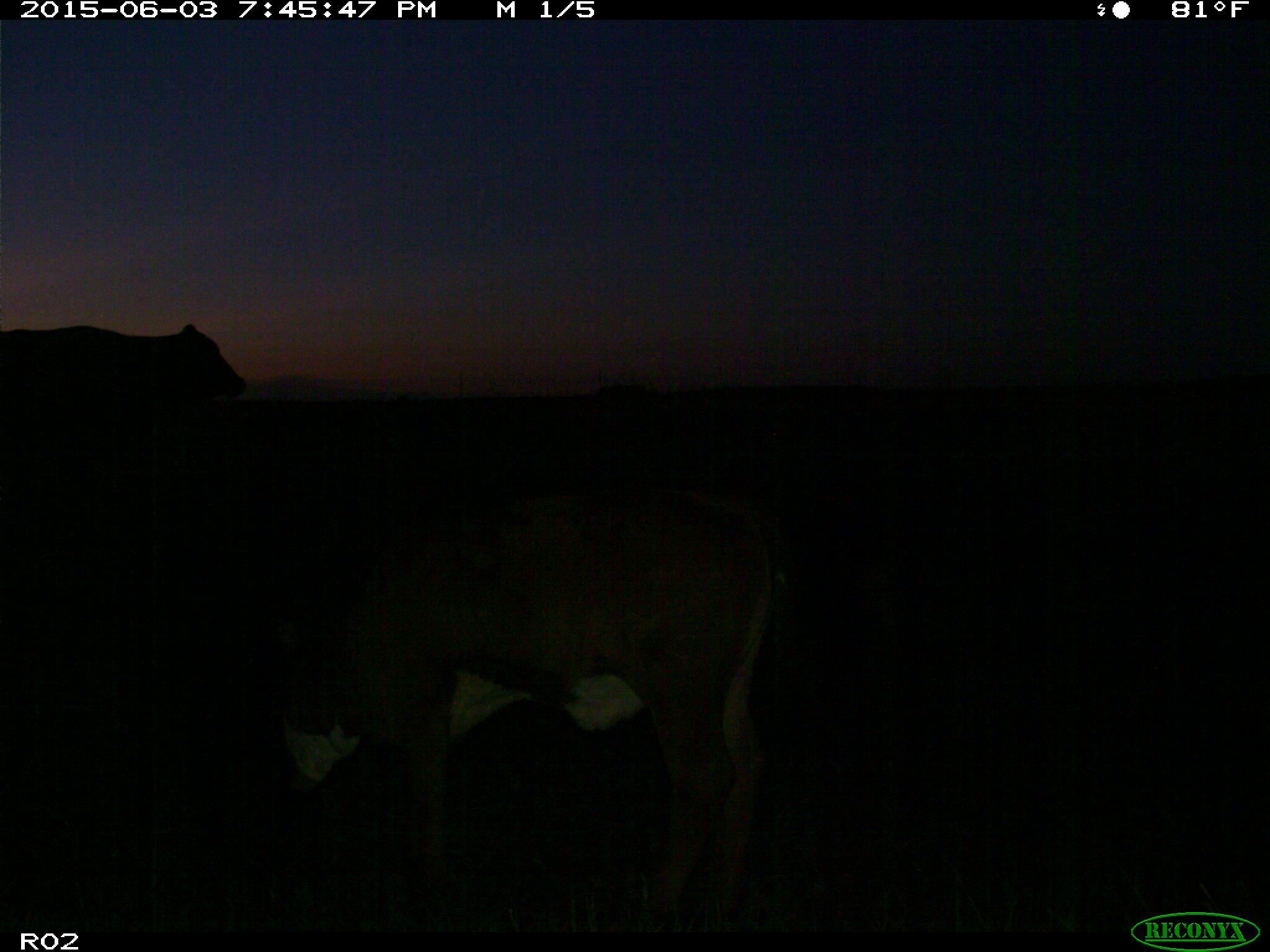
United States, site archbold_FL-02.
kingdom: Animalia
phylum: Chordata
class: Mammalia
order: Artiodactyla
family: Bovidae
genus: Bos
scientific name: Bos taurus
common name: domestic cow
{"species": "Bos taurus (domestic cow)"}